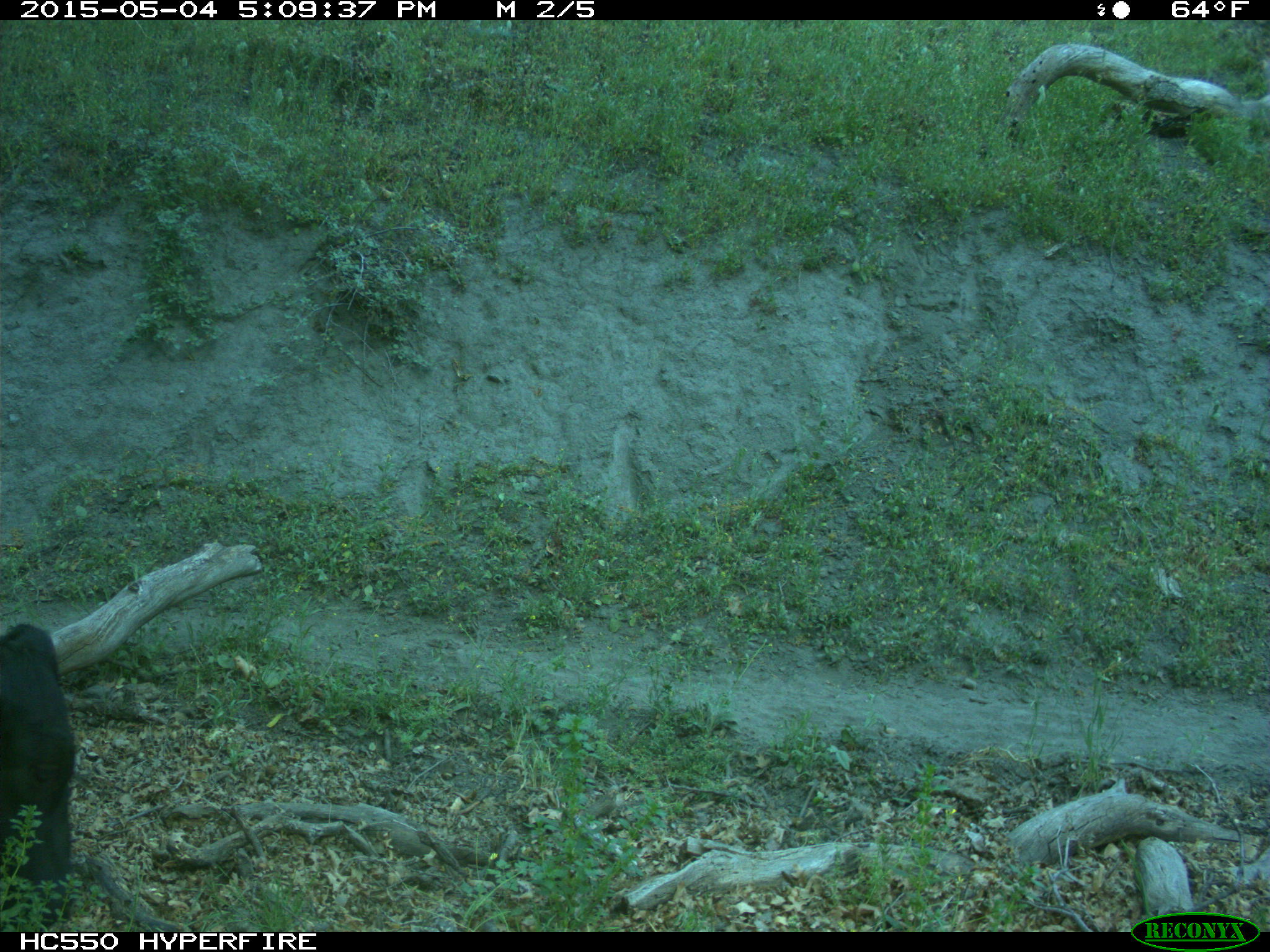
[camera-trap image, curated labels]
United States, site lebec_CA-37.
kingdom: Animalia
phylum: Chordata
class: Mammalia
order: Artiodactyla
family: Bovidae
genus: Bos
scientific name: Bos taurus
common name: domestic cow